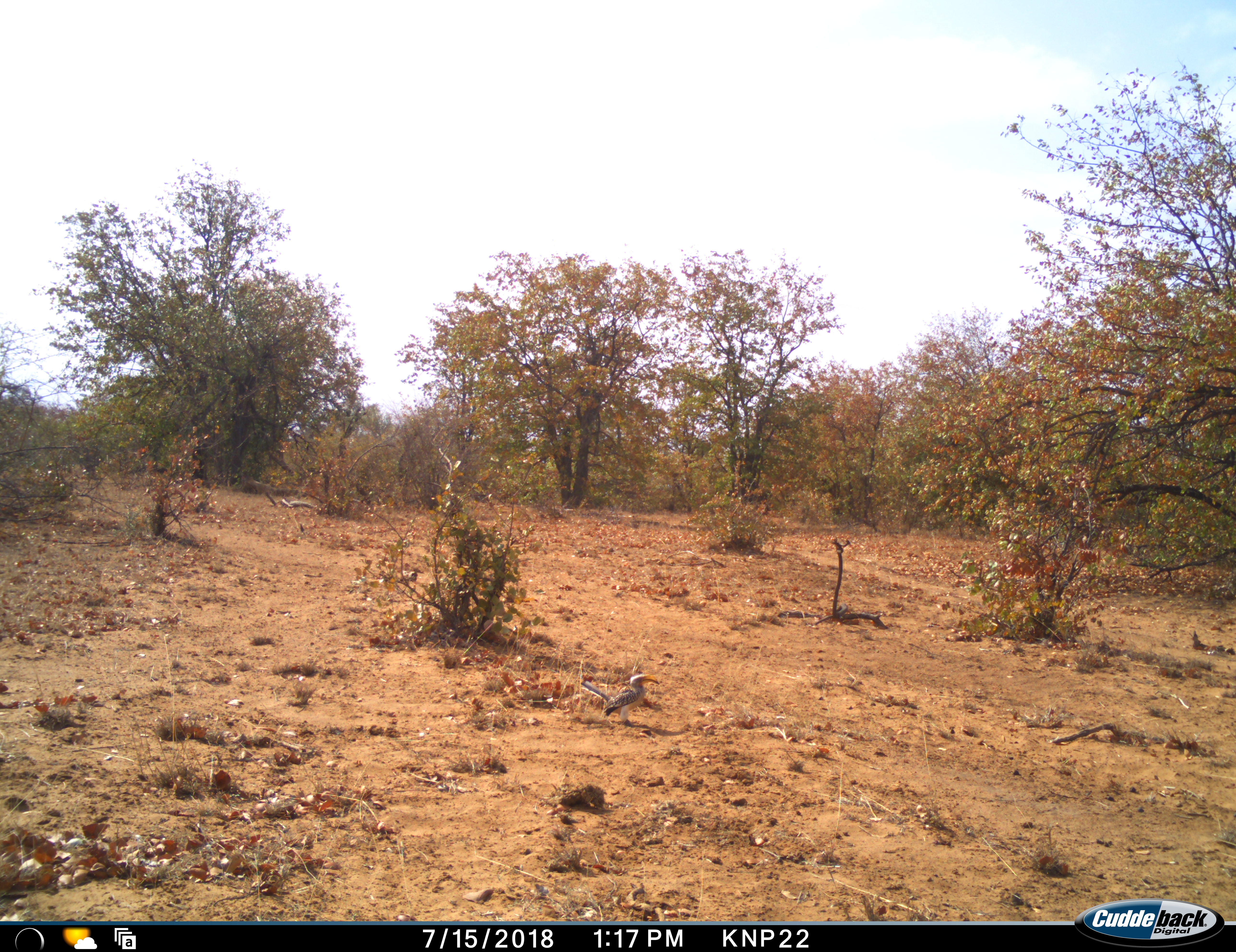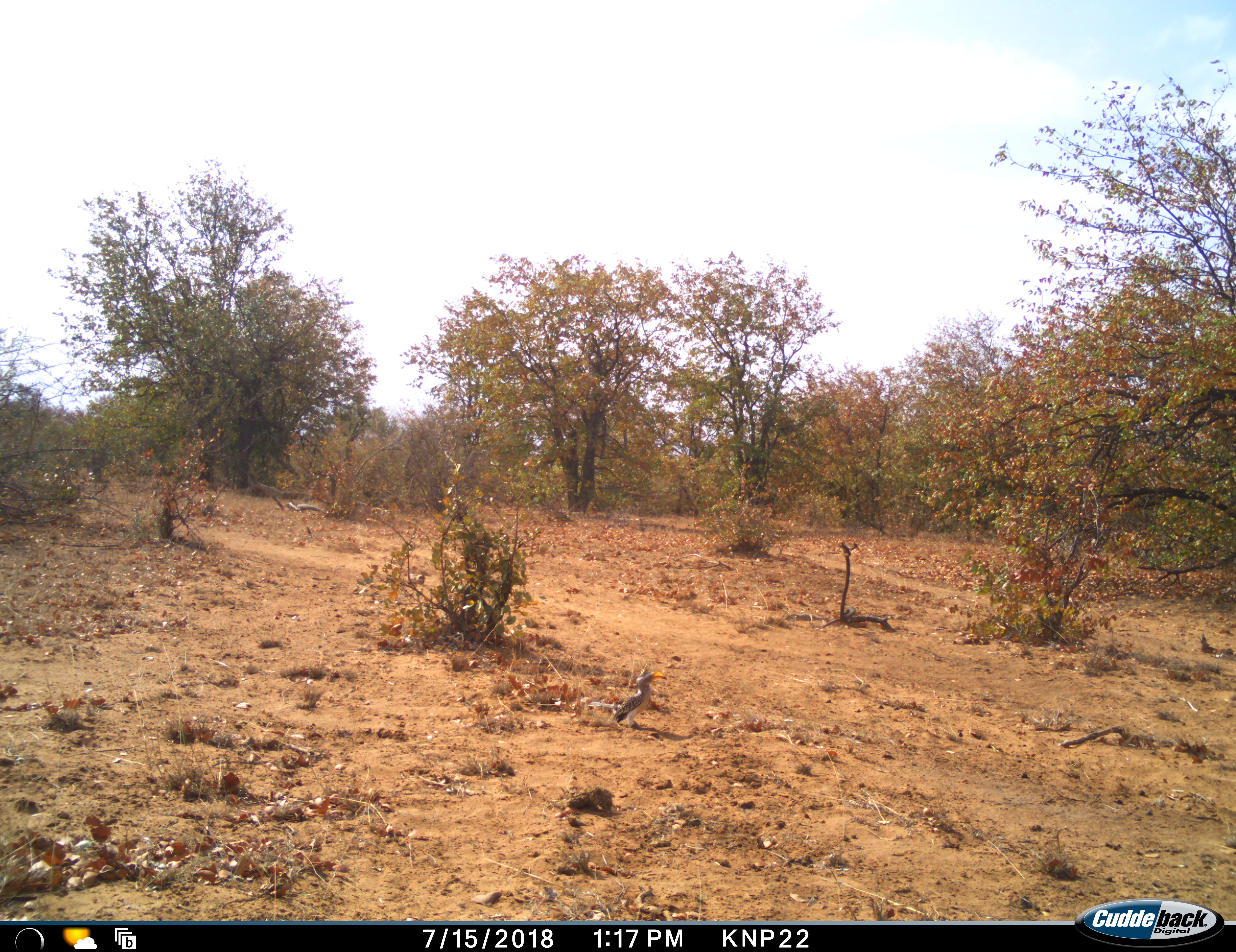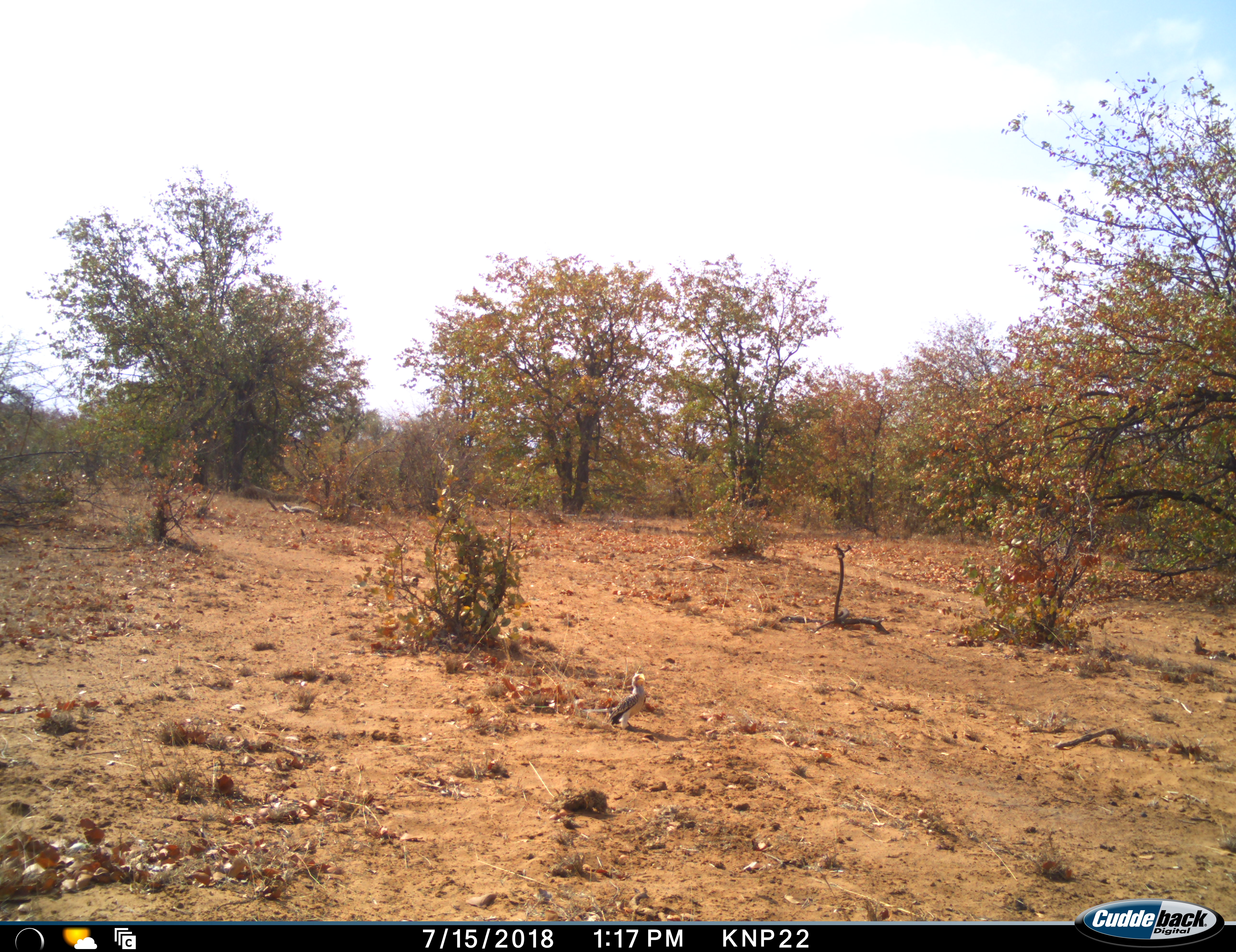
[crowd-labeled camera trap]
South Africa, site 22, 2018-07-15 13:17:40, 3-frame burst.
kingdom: Animalia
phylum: Chordata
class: Aves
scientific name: Aves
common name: bird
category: birdother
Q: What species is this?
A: Birdother (bird) (Aves).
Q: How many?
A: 1.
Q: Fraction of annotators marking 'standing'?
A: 100%.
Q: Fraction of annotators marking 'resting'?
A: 0%.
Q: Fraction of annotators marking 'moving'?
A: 0%.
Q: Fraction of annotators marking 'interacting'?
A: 0%.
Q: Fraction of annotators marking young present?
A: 0%.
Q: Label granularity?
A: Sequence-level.